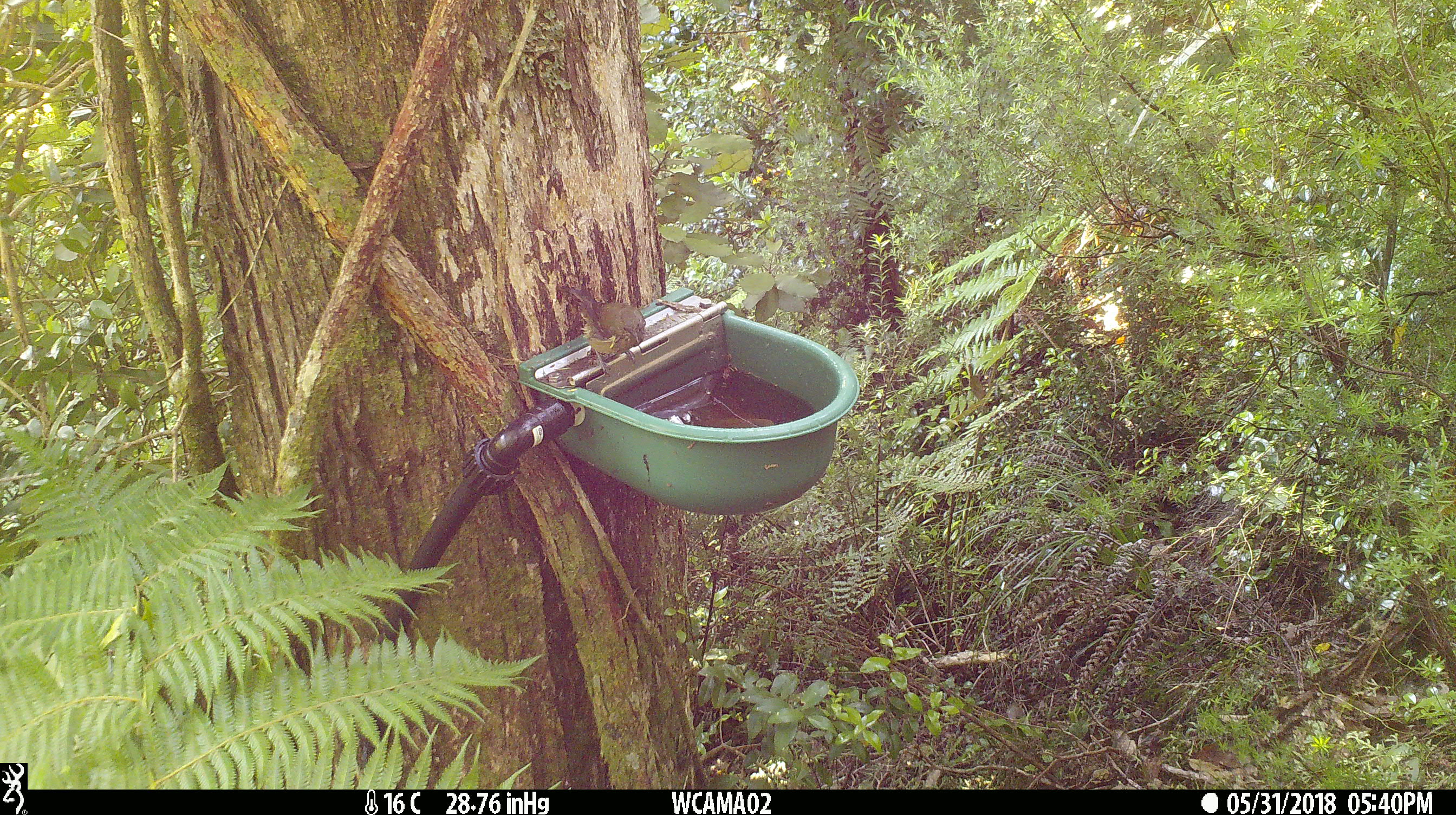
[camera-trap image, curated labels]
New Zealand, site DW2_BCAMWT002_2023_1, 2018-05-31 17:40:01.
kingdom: Animalia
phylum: Chordata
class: Aves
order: Passeriformes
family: Meliphagidae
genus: Anthornis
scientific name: Anthornis melanura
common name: new zealand bellbird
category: bellbird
Bellbird (new zealand bellbird) (Anthornis melanura).